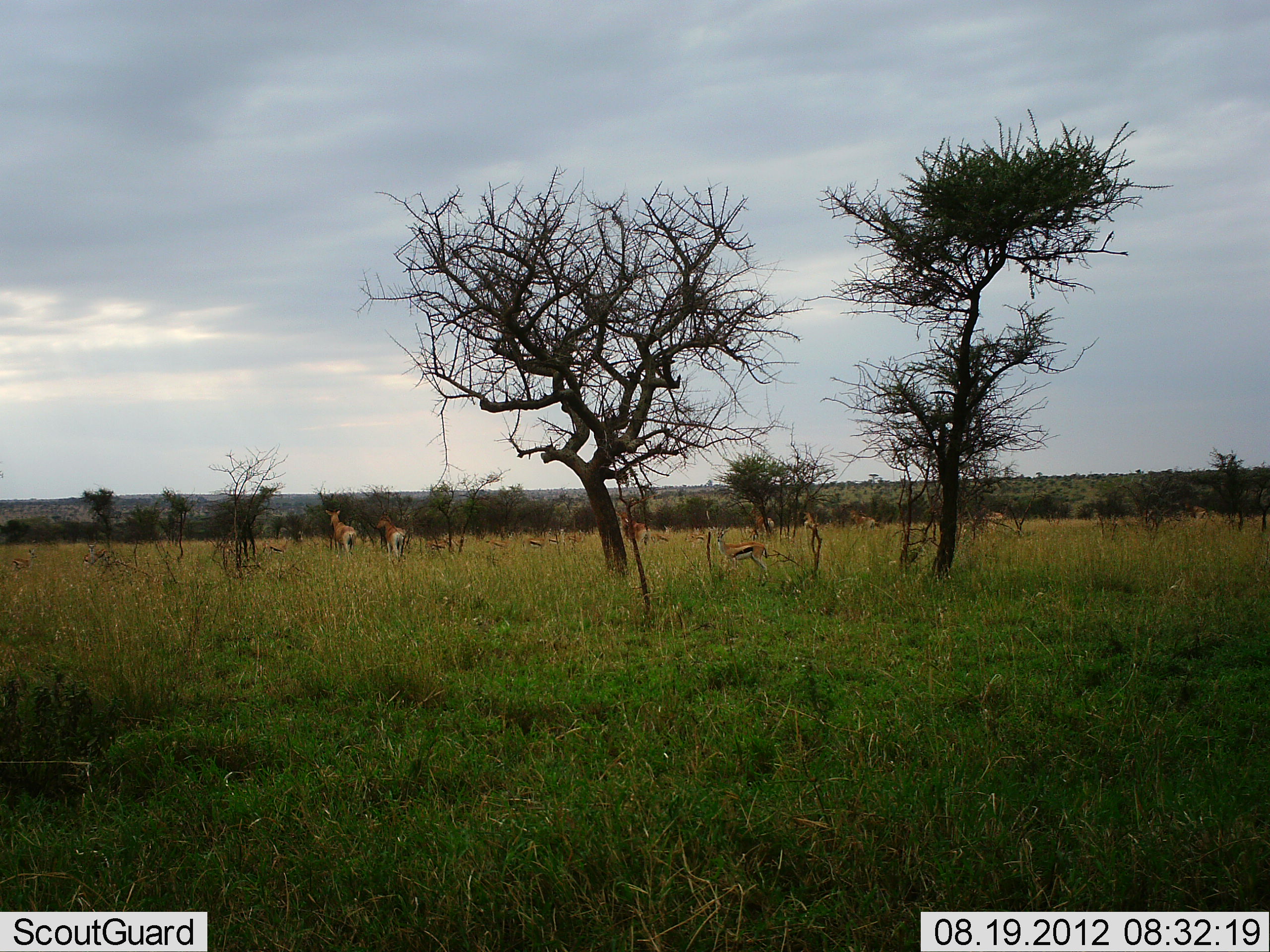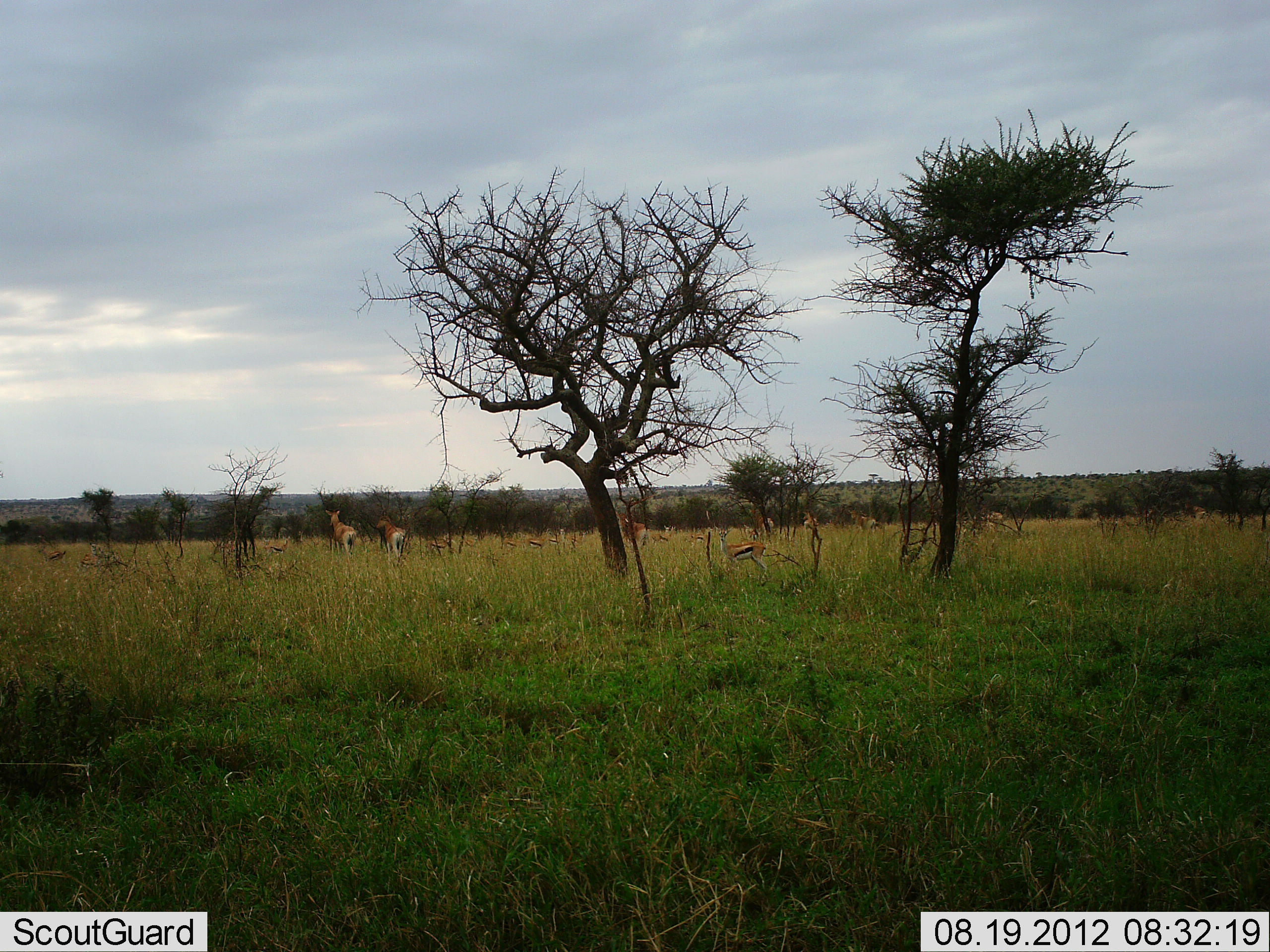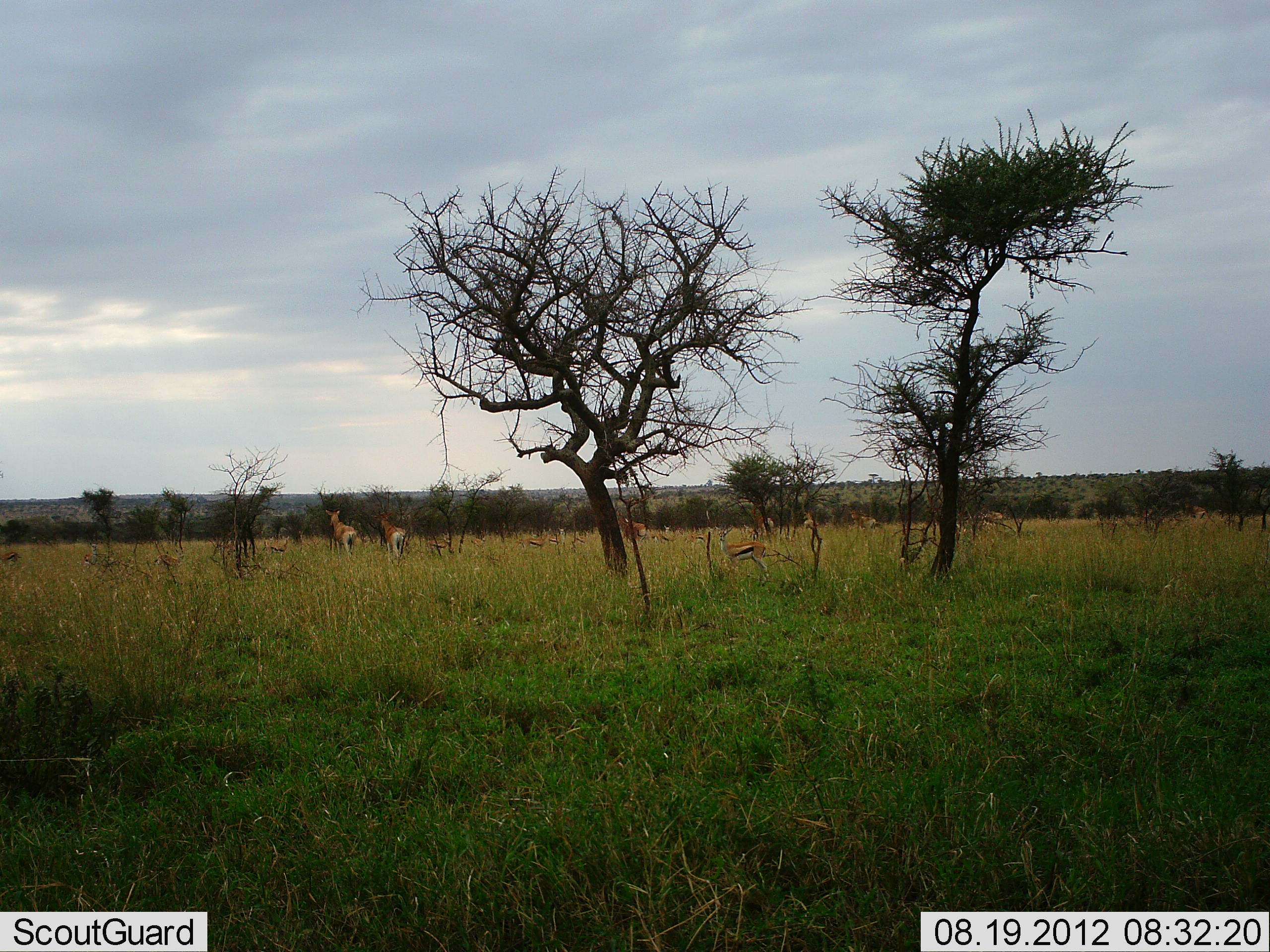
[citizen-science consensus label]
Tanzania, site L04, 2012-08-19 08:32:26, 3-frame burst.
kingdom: Animalia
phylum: Chordata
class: Mammalia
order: Artiodactyla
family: Bovidae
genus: Eudorcas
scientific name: Eudorcas thomsonii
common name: thomson's gazelle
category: gazellethomsons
Gazellethomsons (thomson's gazelle) (Eudorcas thomsonii), count 11-50. Behavior (volunteer vote fractions): standing 88%, resting 6%, moving 31%, interacting 6%. Young present (vote fraction): 19%. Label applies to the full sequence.